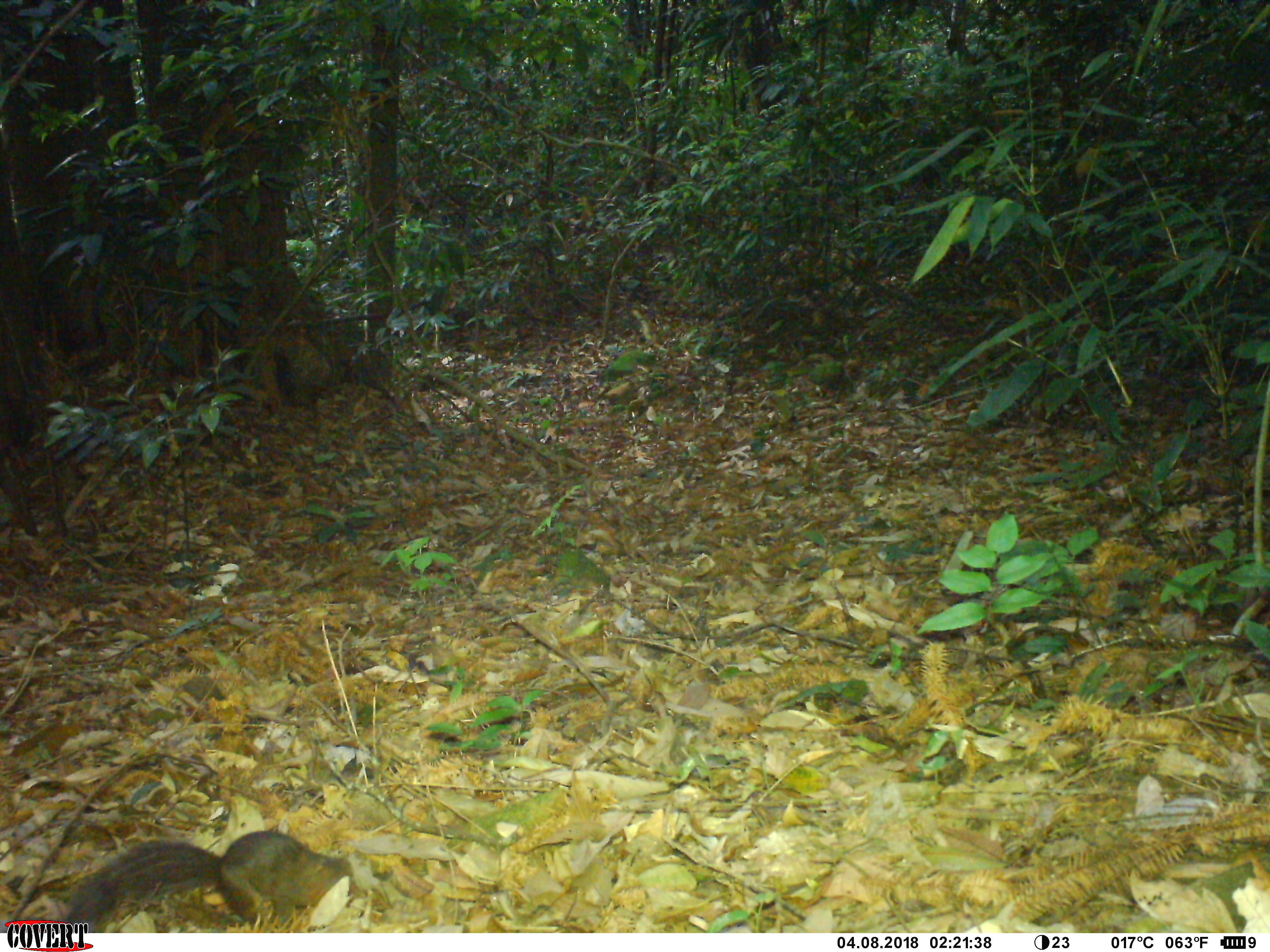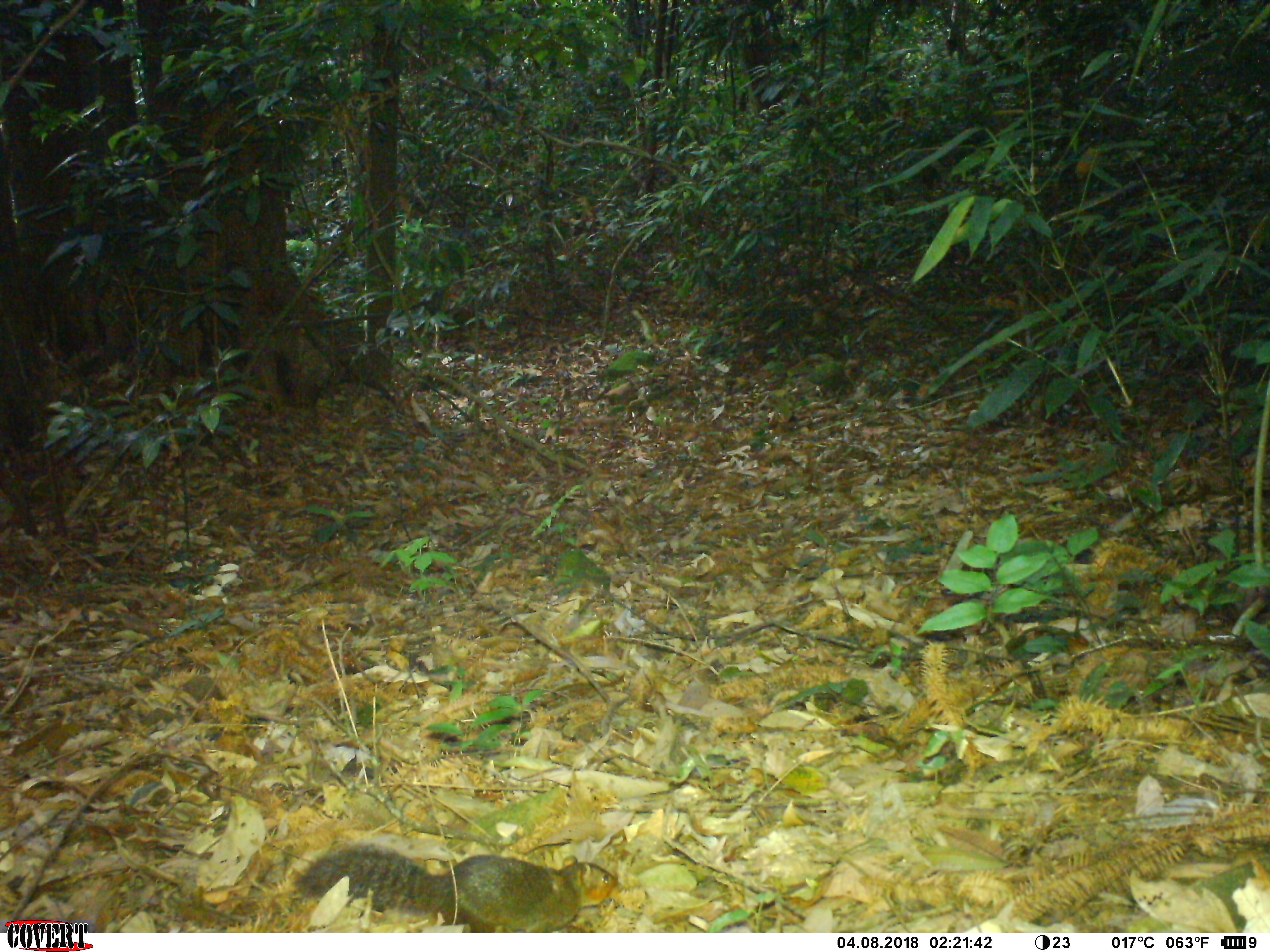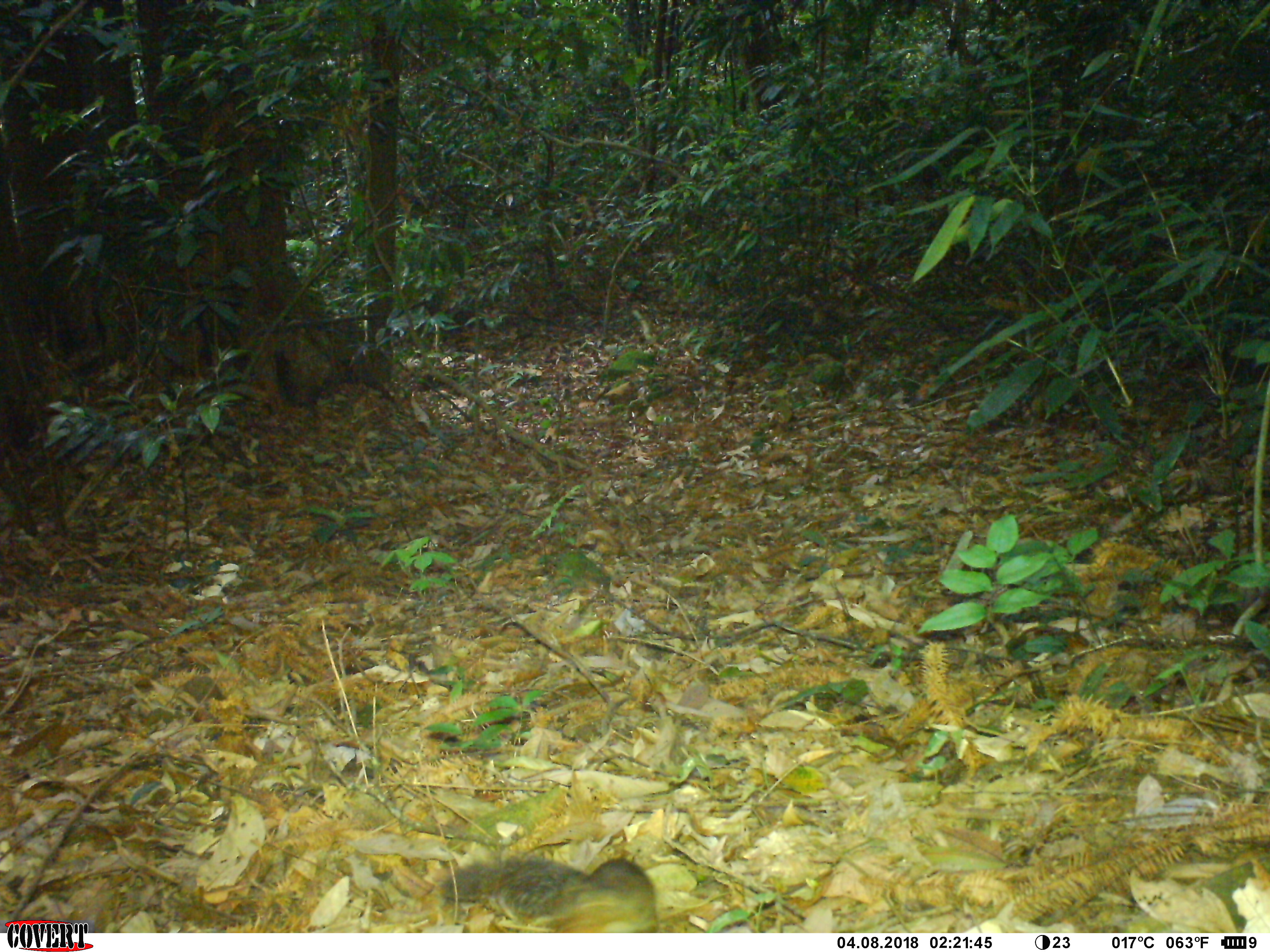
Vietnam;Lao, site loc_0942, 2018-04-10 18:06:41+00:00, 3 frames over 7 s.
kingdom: Animalia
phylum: Chordata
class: Mammalia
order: Rodentia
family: Sciuridae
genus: Dremomys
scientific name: Dremomys rufigenis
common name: red-cheeked squirrel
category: red cheeked squirrel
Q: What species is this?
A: Red cheeked squirrel (red-cheeked squirrel) (Dremomys rufigenis).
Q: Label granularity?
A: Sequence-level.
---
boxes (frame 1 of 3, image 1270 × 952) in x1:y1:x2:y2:
red cheeked squirrel: 61:829:354:932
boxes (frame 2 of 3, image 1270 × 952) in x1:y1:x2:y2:
red cheeked squirrel: 296:842:623:932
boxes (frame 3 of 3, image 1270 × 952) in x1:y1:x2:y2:
red cheeked squirrel: 440:855:661:932